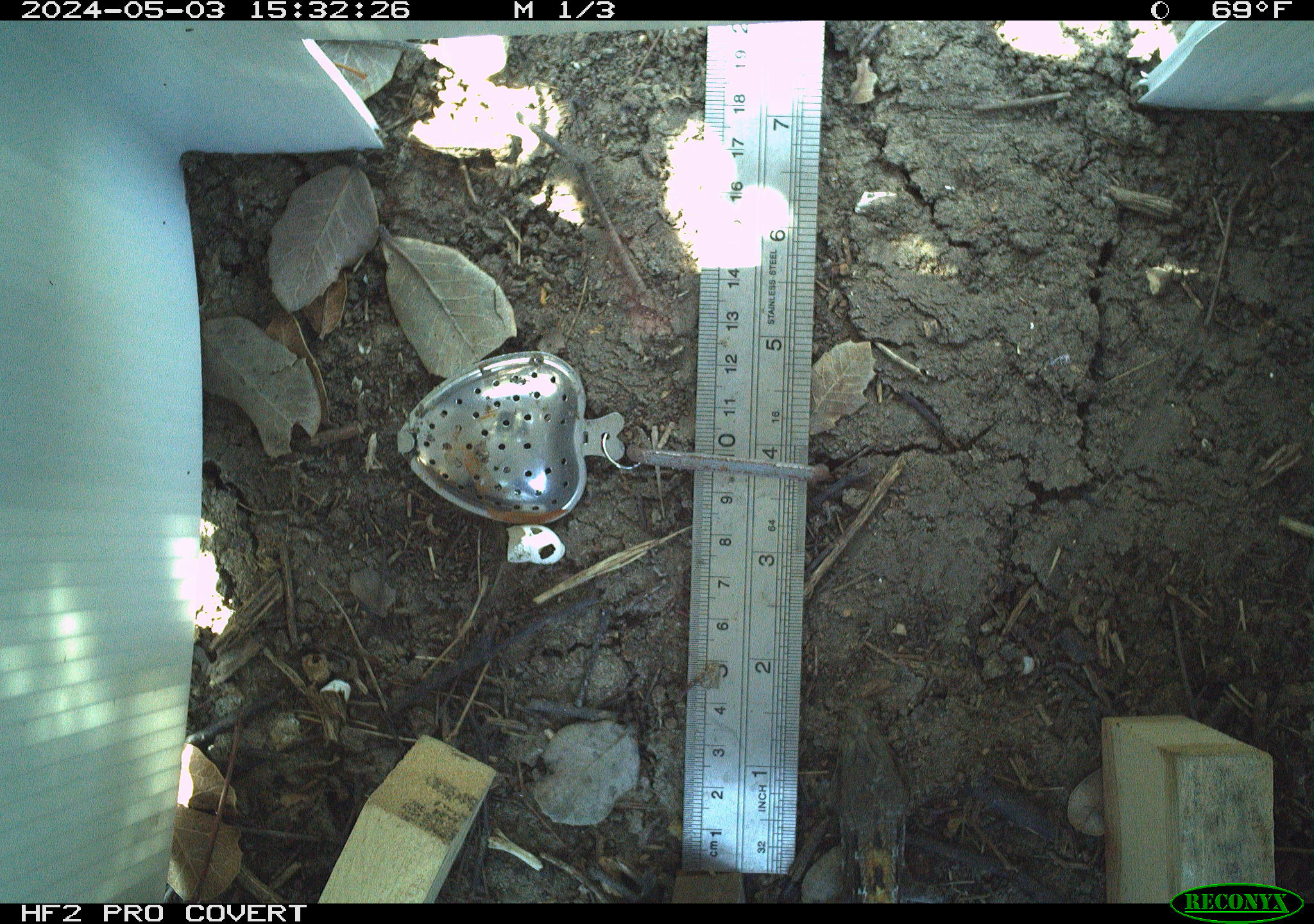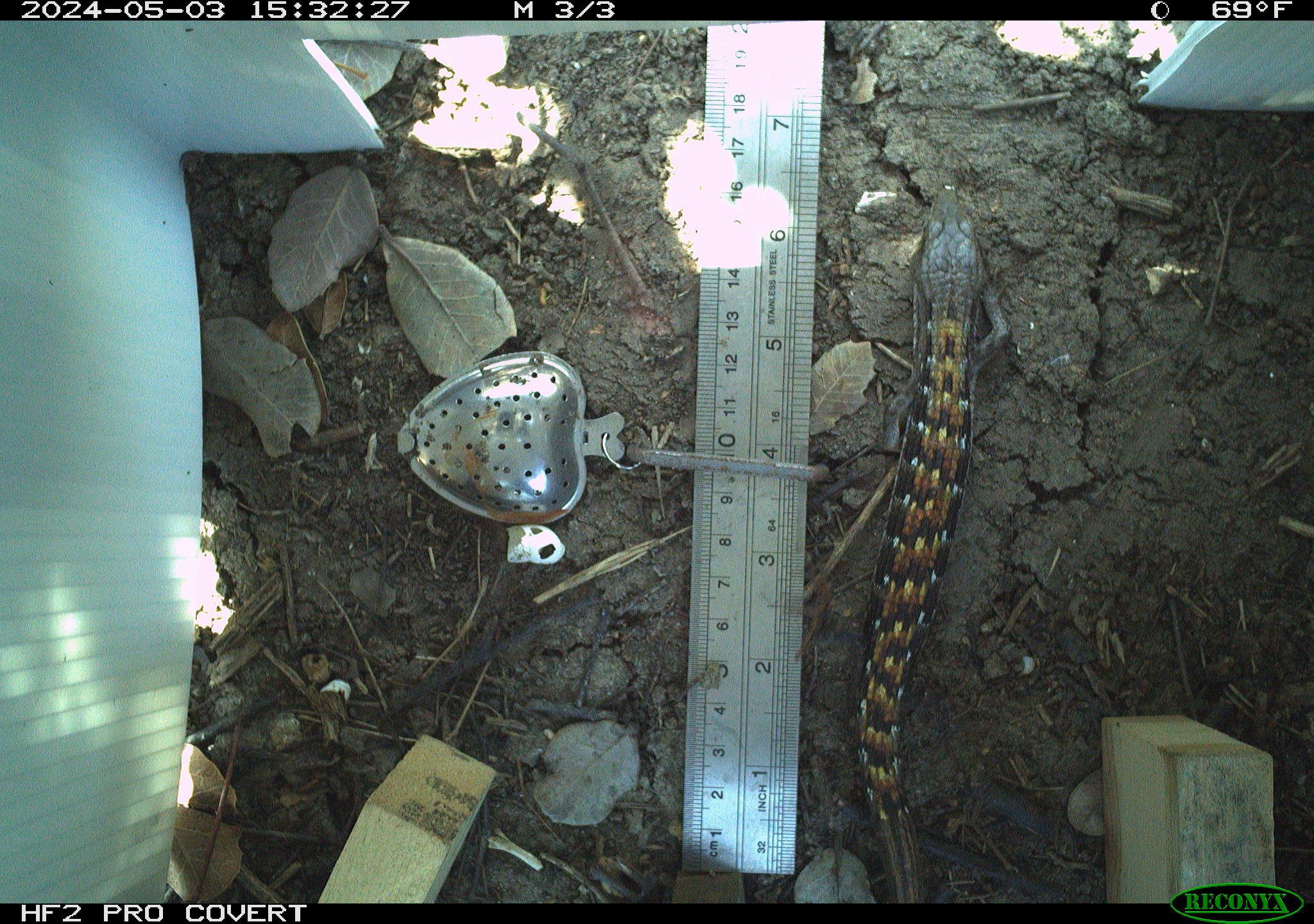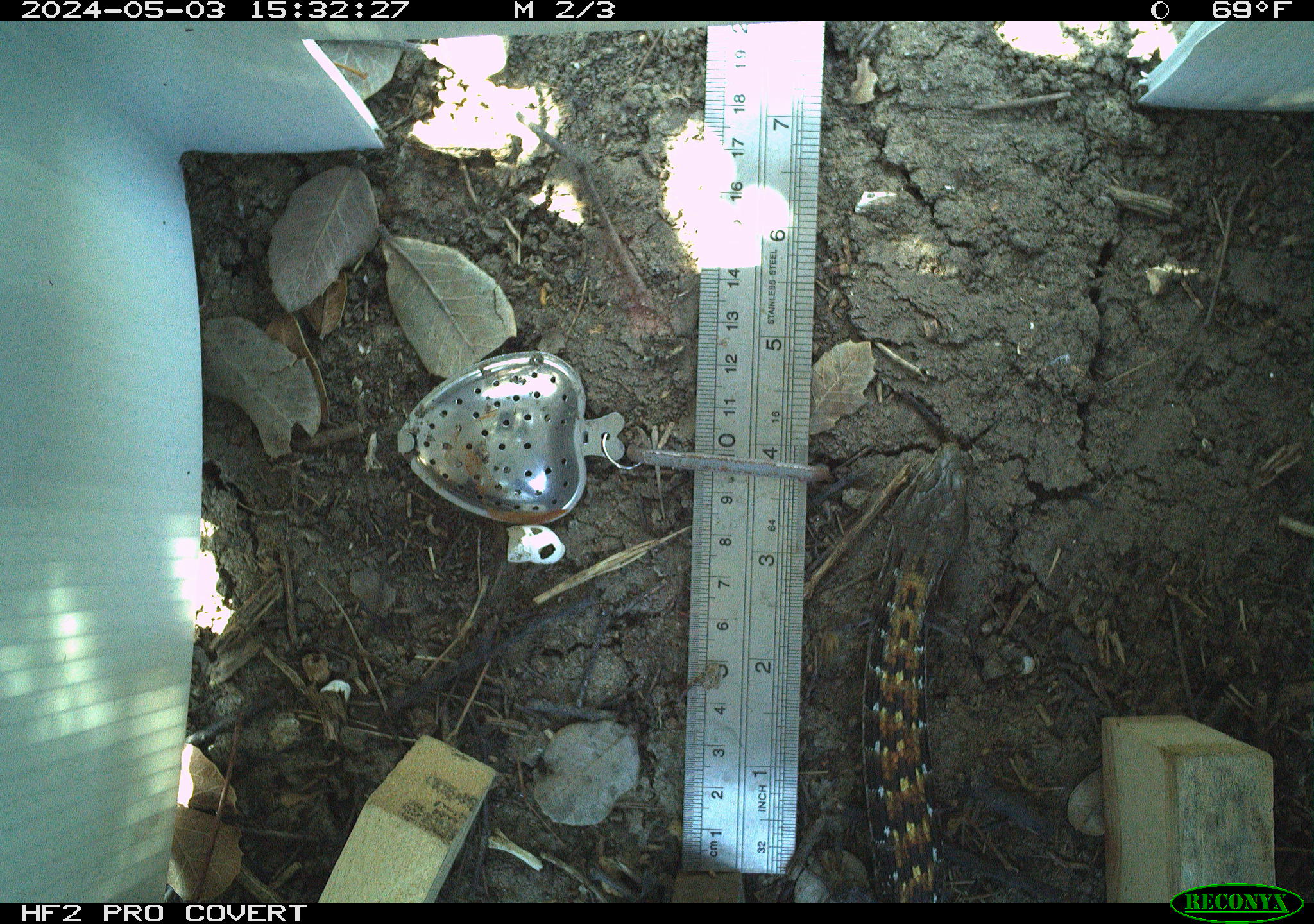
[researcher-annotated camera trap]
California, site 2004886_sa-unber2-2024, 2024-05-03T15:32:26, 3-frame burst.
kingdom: Animalia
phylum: Chordata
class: Reptilia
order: Squamata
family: Anguidae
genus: Elgaria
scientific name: Elgaria multicarinata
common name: southern alligator lizard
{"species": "southern alligator lizard (Elgaria multicarinata)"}